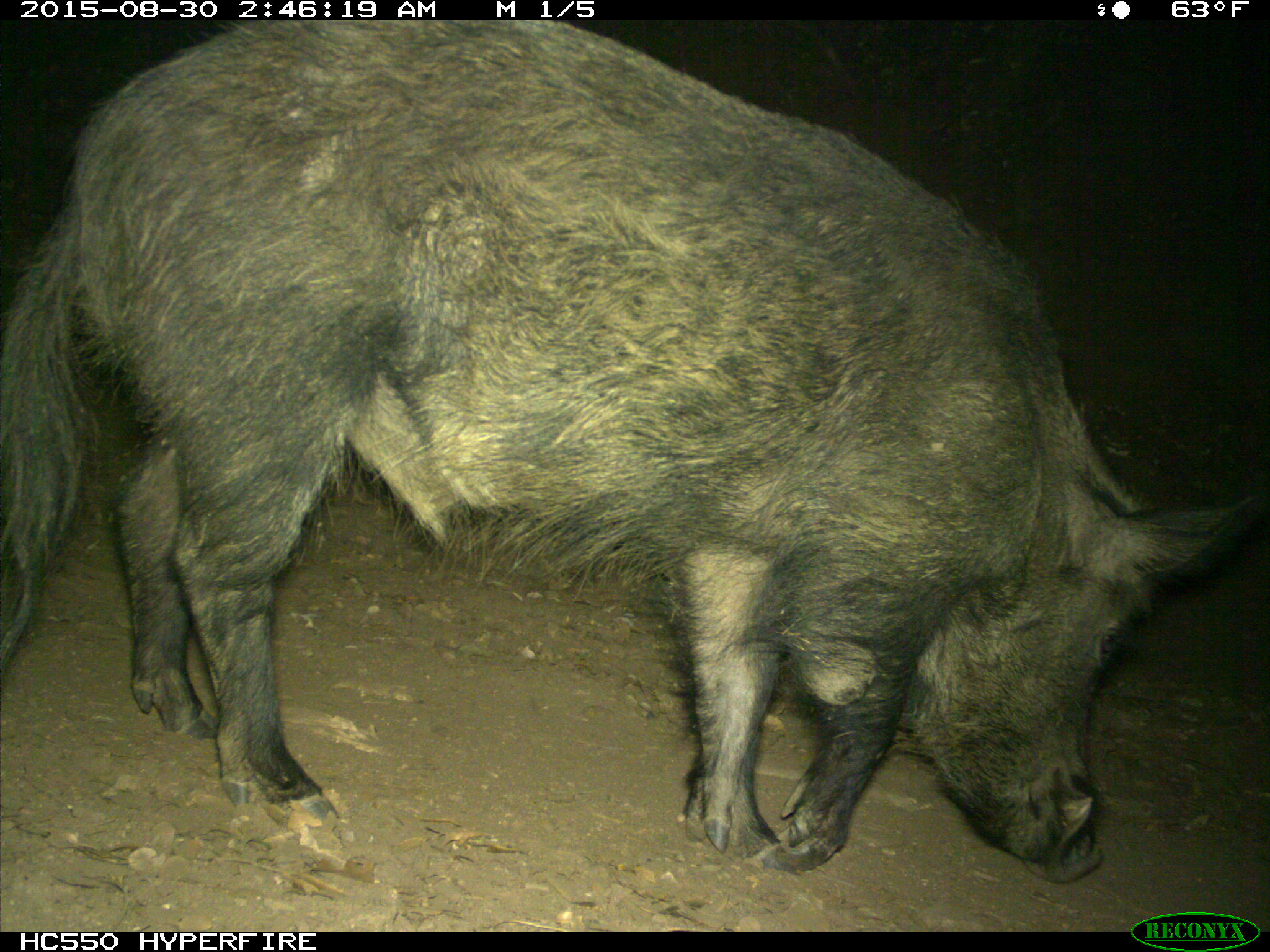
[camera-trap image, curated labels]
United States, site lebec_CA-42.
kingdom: Animalia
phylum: Chordata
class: Mammalia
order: Artiodactyla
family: Suidae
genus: Sus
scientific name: Sus scrofa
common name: wild boar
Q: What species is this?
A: Sus scrofa (wild boar).